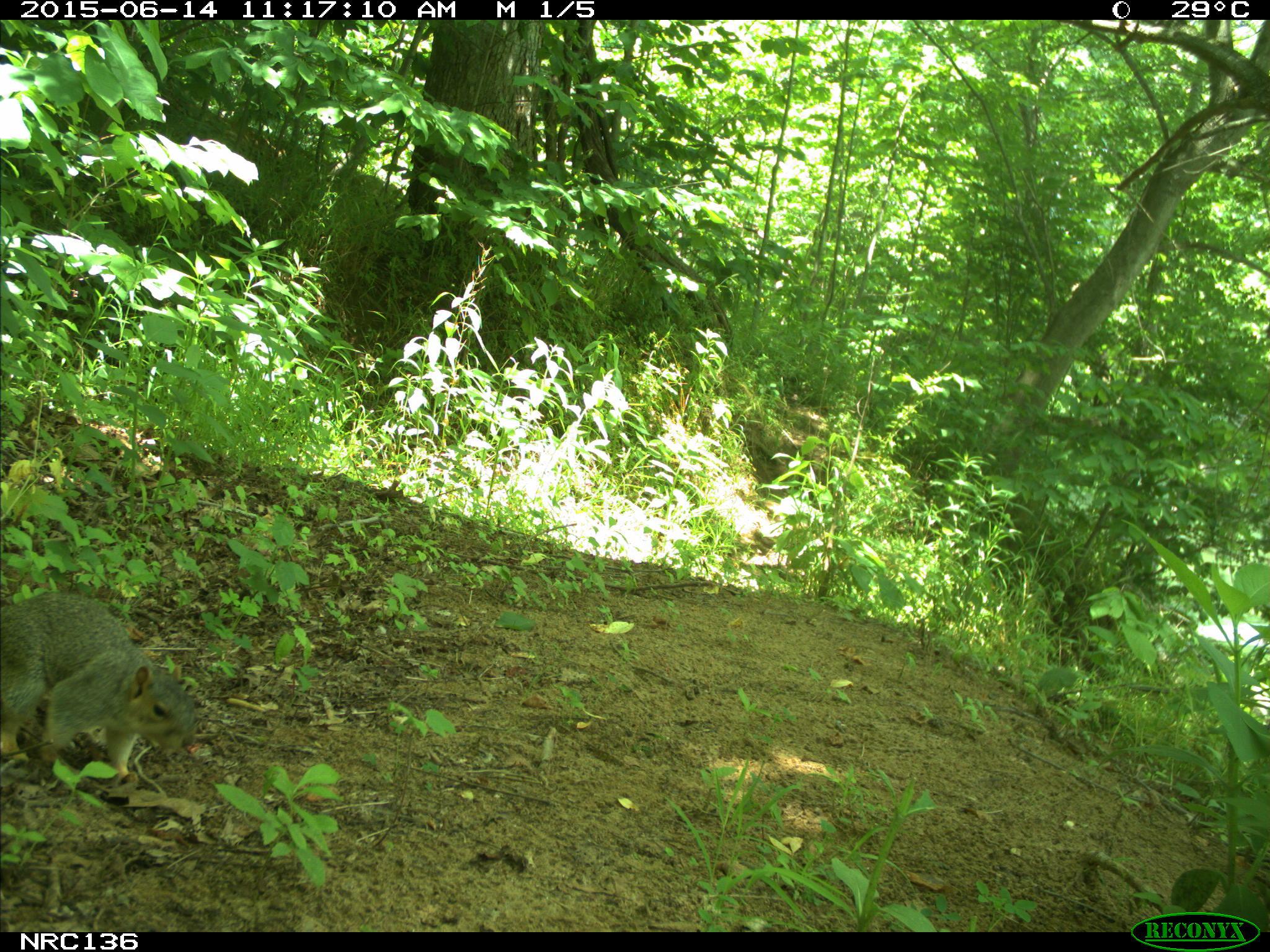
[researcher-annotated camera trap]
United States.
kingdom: Animalia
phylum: Chordata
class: Mammalia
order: Rodentia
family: Sciuridae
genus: Sciurus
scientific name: Sciurus niger cinereus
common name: eastern fox squirrel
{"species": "Eastern Fox Squirrel (Sciurus niger cinereus)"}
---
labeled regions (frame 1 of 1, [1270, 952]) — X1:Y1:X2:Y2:
Eastern Fox Squirrel: 0:584:199:792